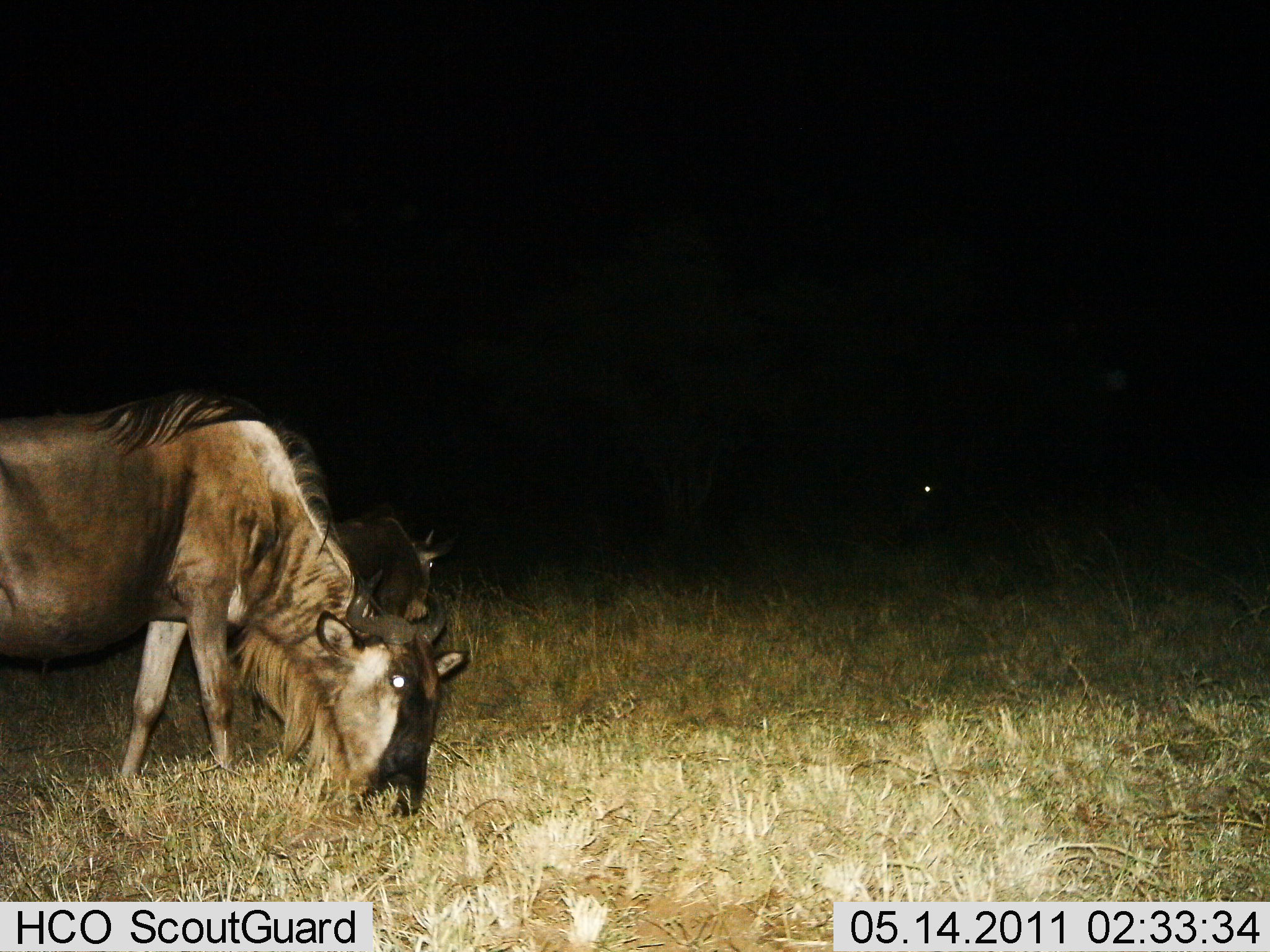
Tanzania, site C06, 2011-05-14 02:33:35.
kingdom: Animalia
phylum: Chordata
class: Mammalia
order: Artiodactyla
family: Bovidae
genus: Connochaetes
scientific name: Connochaetes taurinus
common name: blue wildebeest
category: wildebeest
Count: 2.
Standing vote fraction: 0%.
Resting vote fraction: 0%.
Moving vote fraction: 8%.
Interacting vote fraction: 0%.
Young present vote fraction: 0%.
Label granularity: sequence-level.